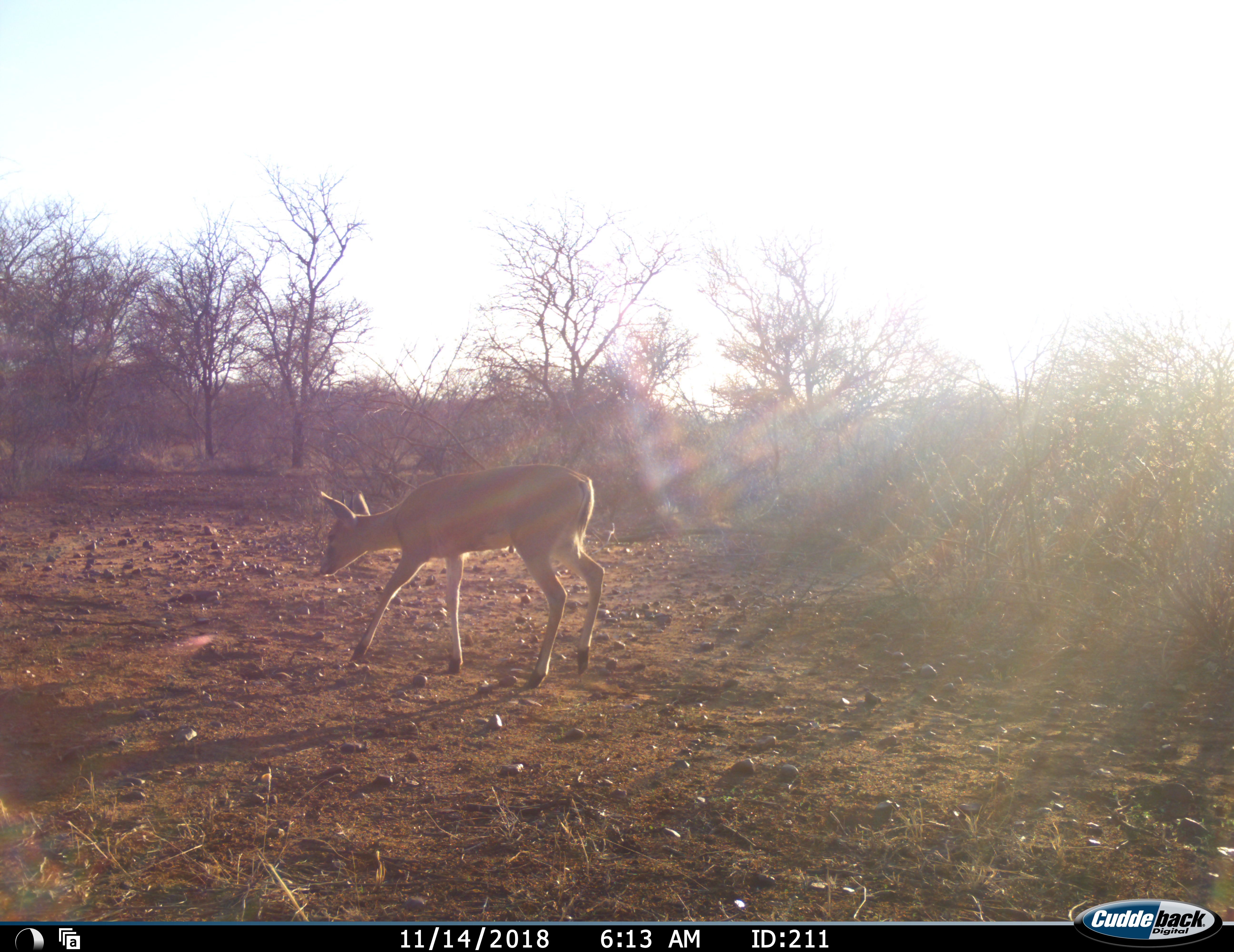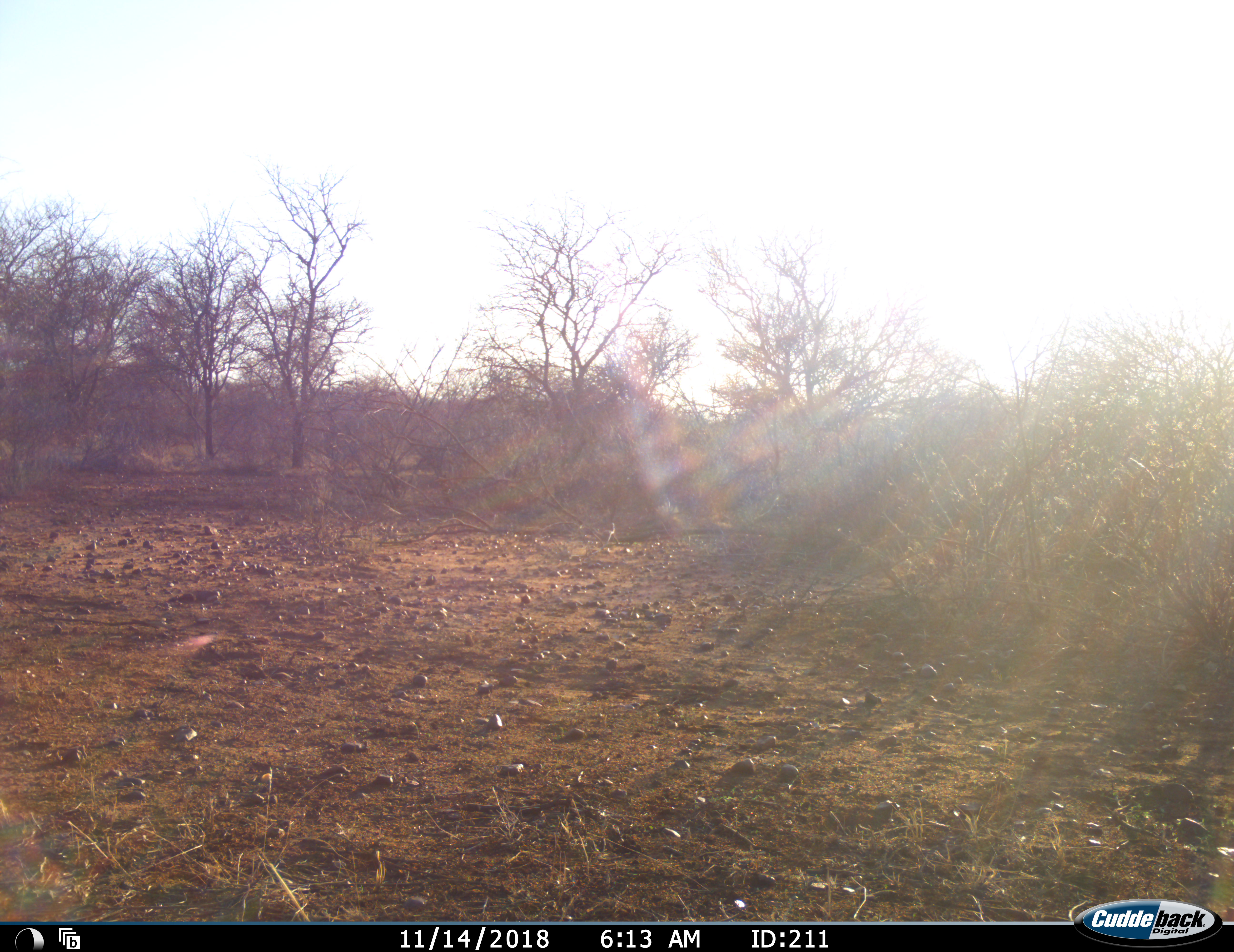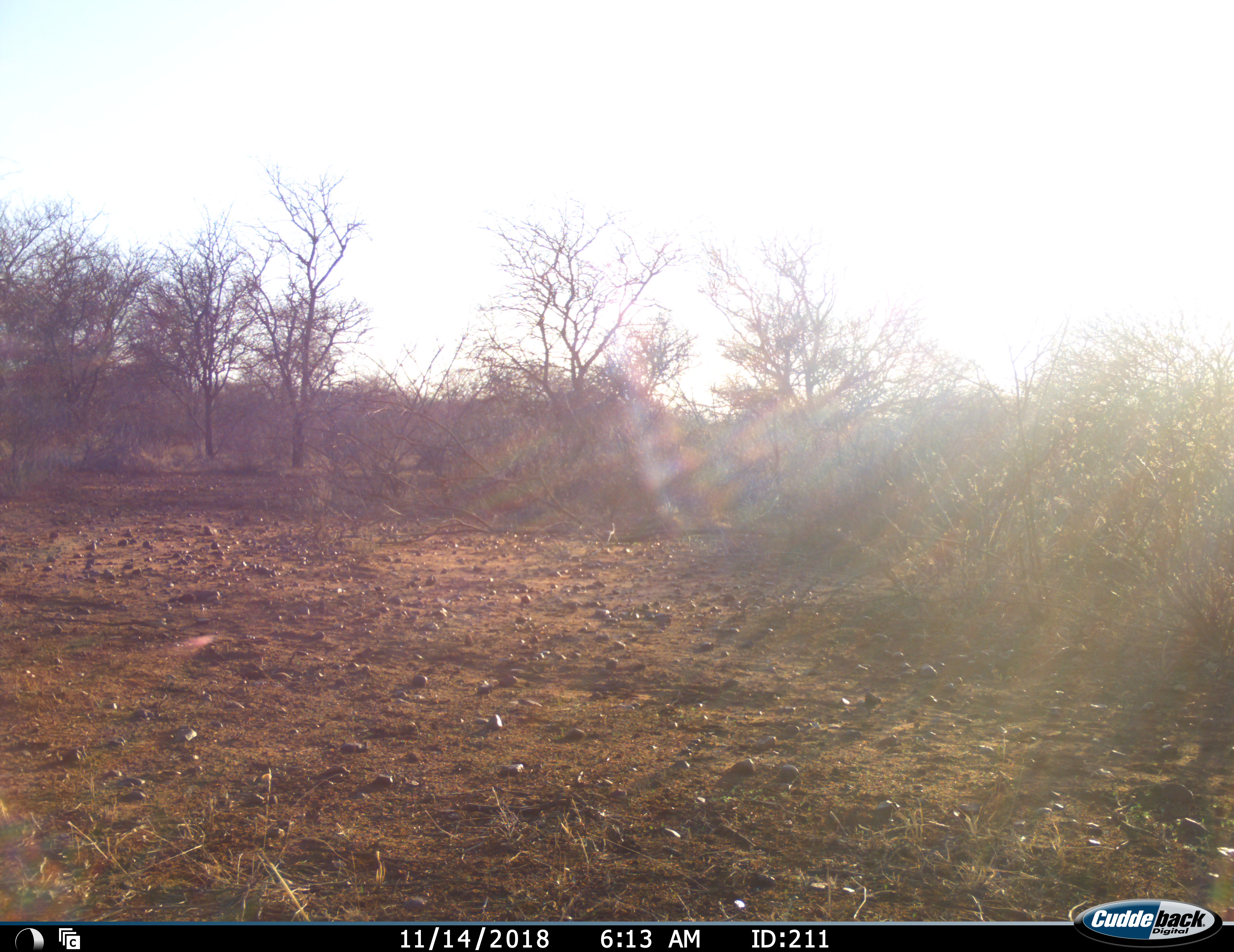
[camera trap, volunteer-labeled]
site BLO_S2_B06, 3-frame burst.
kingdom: Animalia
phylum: Chordata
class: Mammalia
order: Artiodactyla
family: Bovidae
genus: Aepyceros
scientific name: Aepyceros melampus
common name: impala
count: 1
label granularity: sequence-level